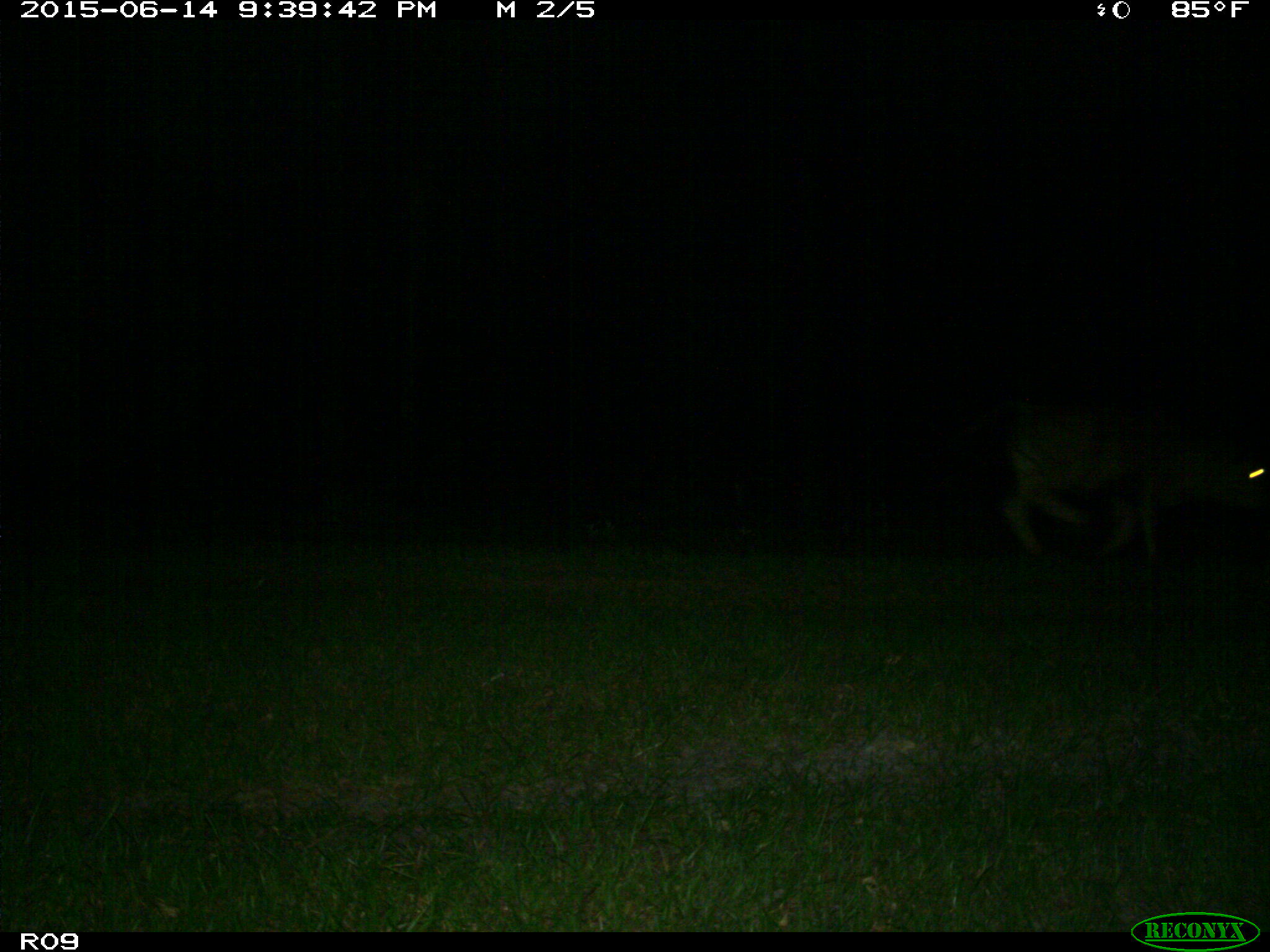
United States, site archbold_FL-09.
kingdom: Animalia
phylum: Chordata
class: Mammalia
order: Artiodactyla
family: Bovidae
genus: Bos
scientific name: Bos taurus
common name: domestic cow